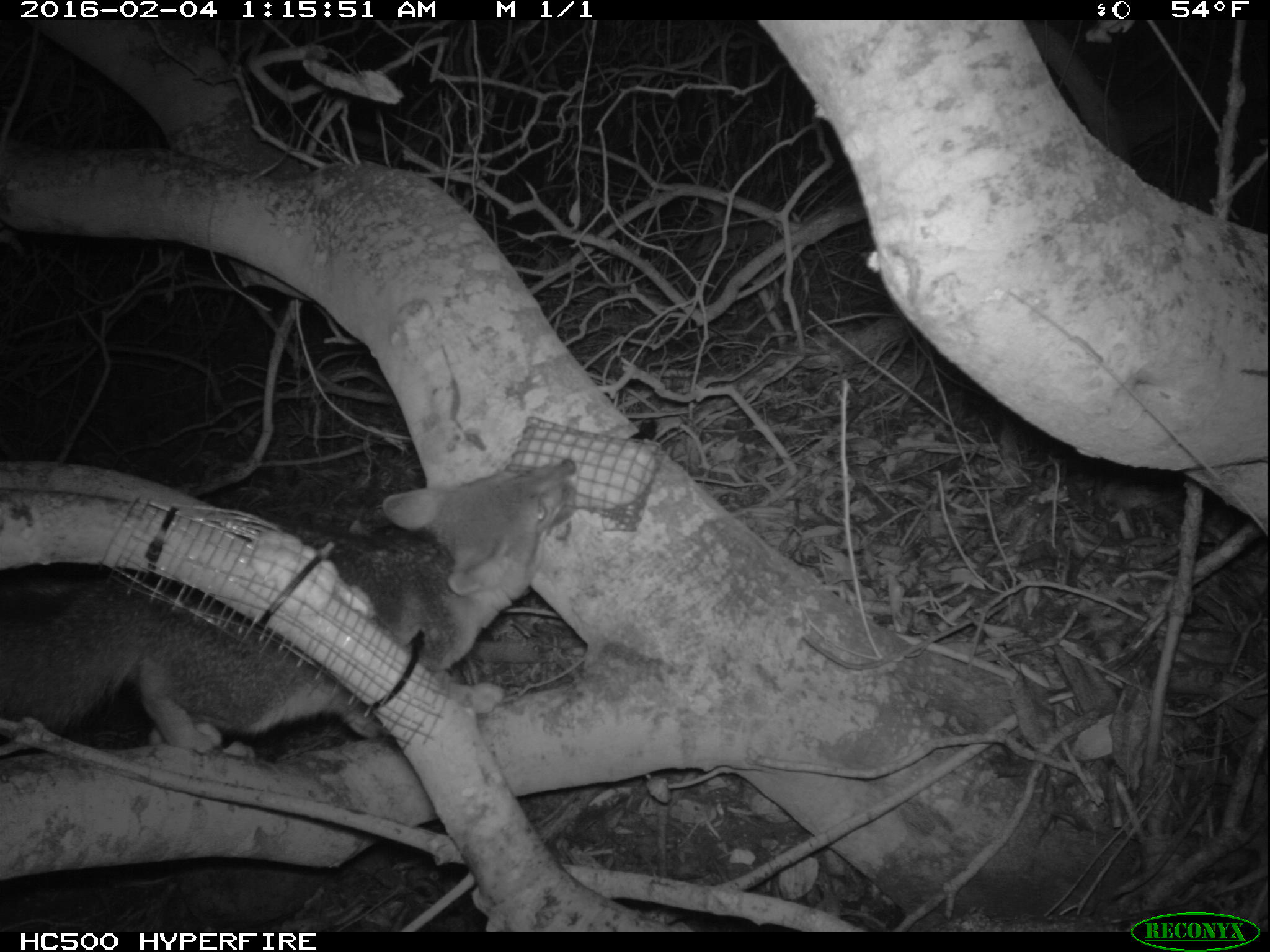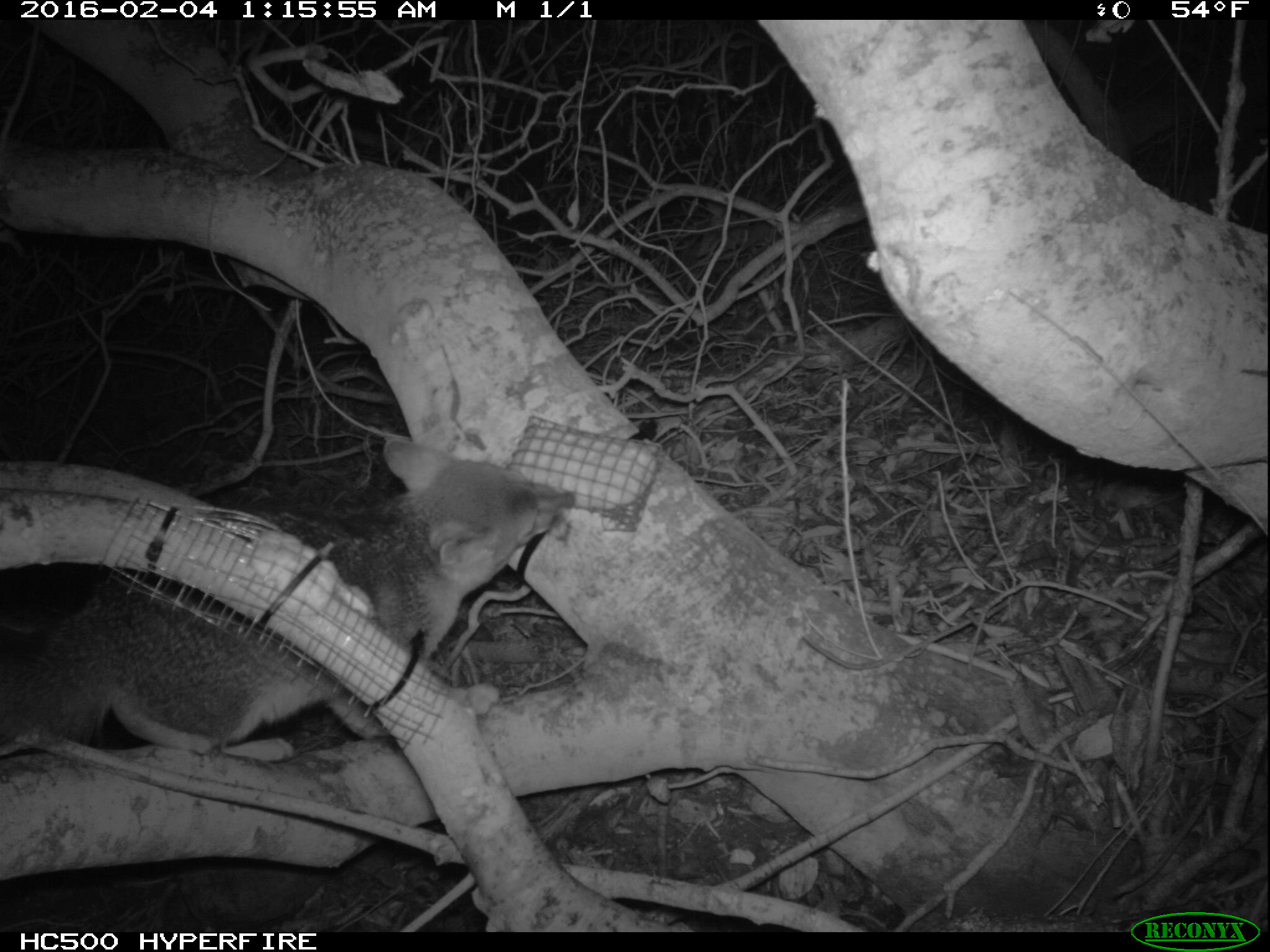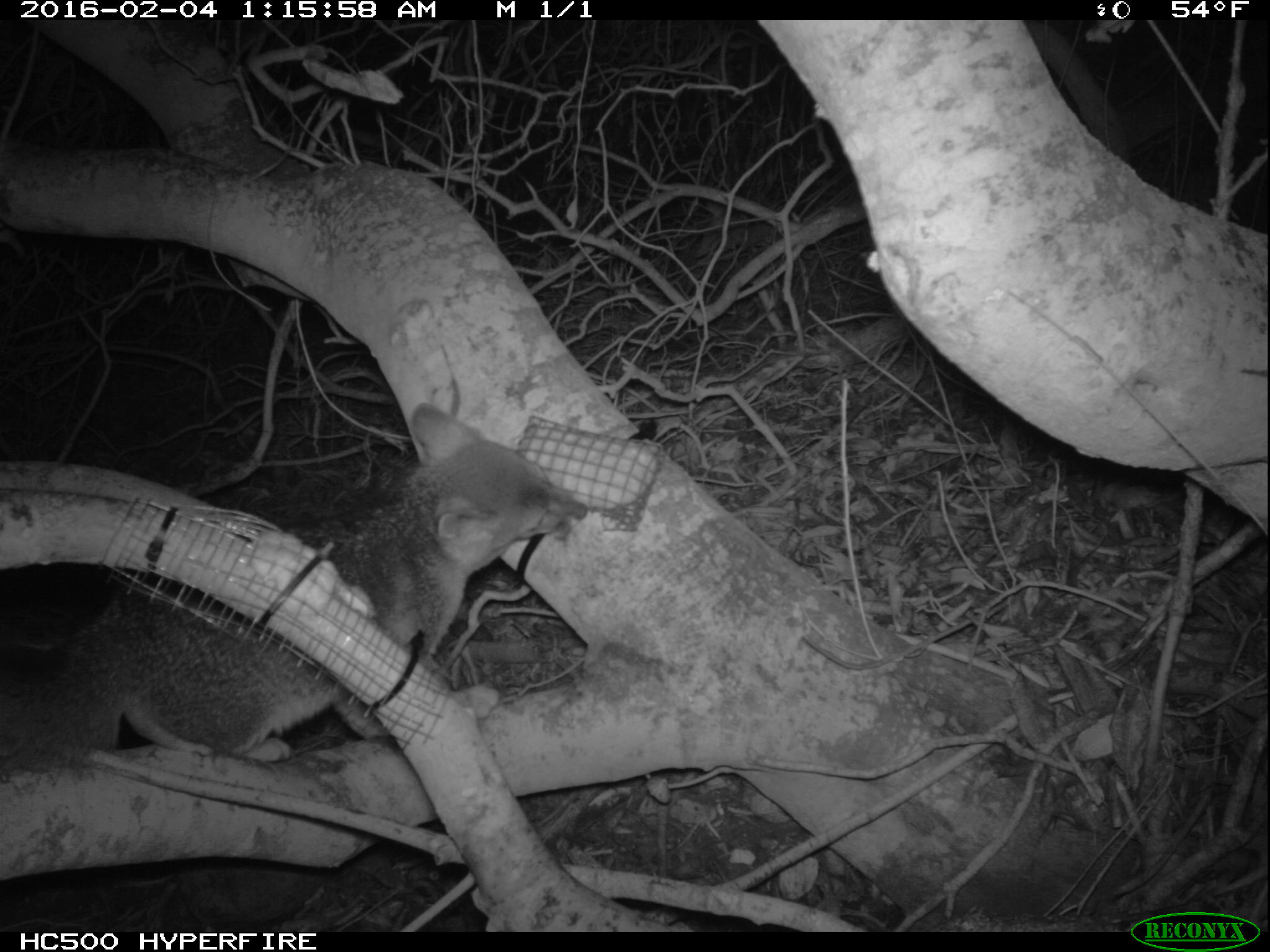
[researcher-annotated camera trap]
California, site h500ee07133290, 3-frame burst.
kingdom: Animalia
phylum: Chordata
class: Mammalia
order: Carnivora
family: Canidae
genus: Urocyon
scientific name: Urocyon littoralis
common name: island fox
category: fox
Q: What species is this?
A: Fox (island fox) (Urocyon littoralis).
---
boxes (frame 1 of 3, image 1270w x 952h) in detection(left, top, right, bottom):
fox: detection(0, 456, 579, 756)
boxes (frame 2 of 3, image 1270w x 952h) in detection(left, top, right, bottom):
fox: detection(0, 436, 573, 762)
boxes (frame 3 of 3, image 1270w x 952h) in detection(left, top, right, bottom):
fox: detection(0, 403, 590, 775)